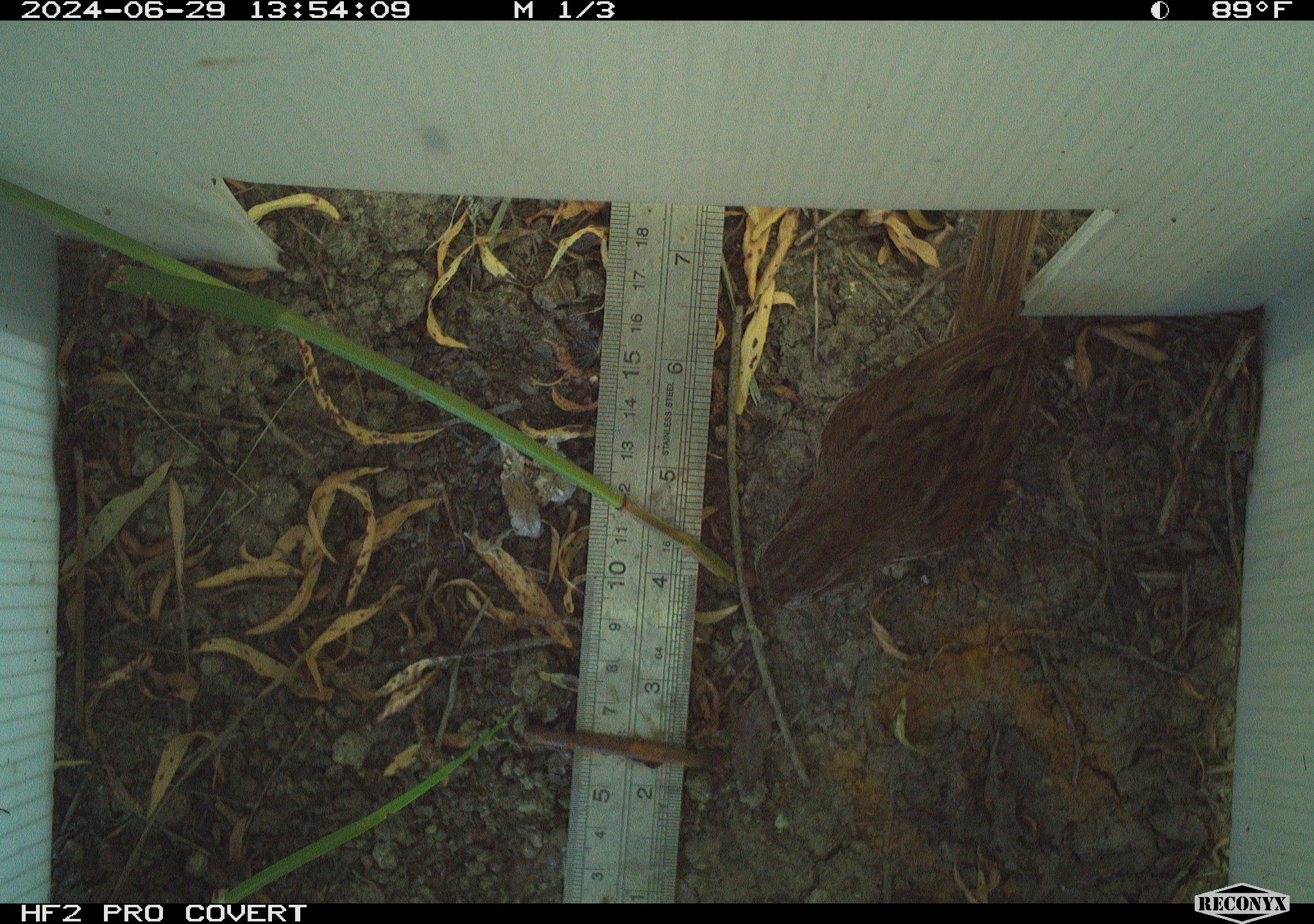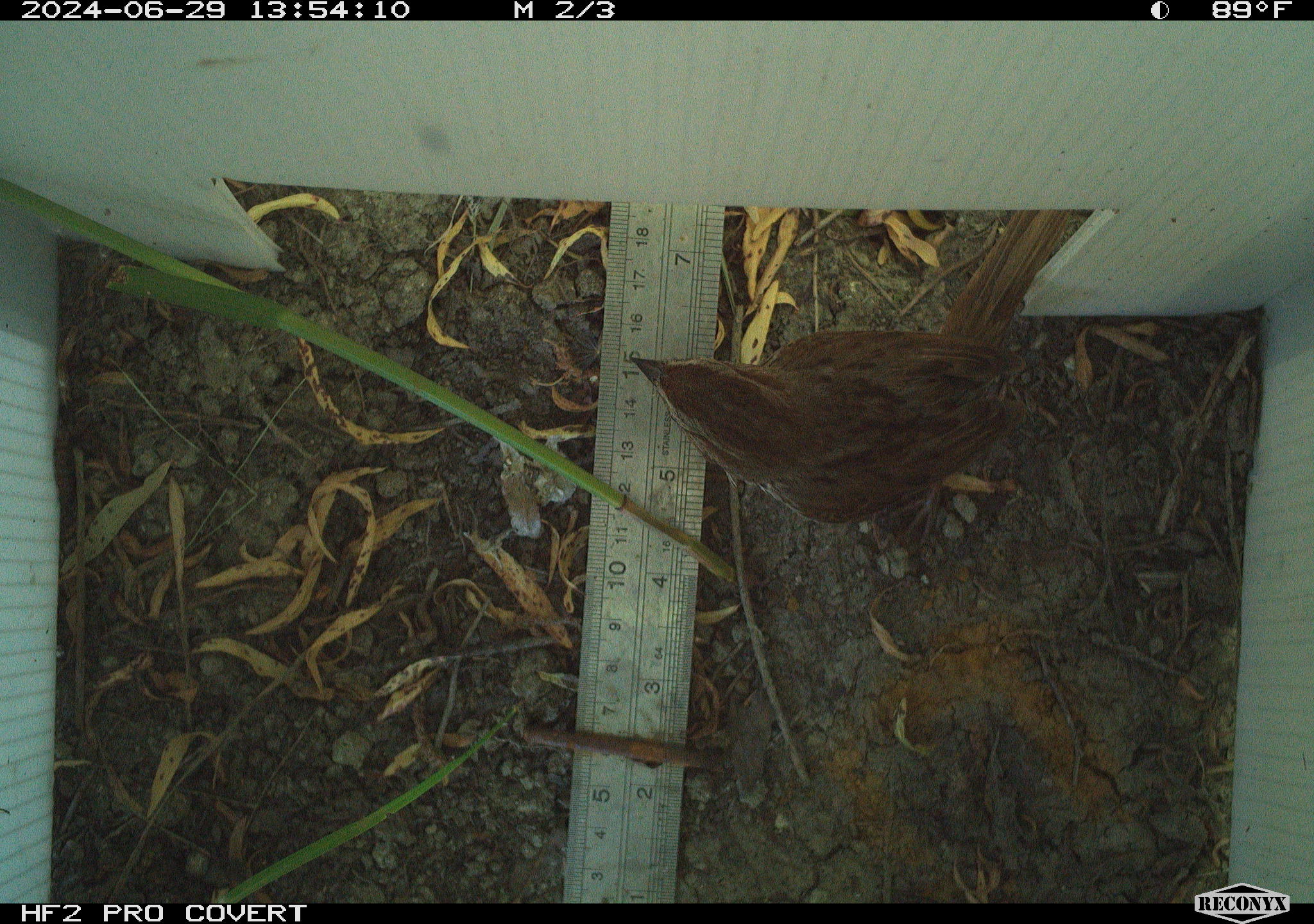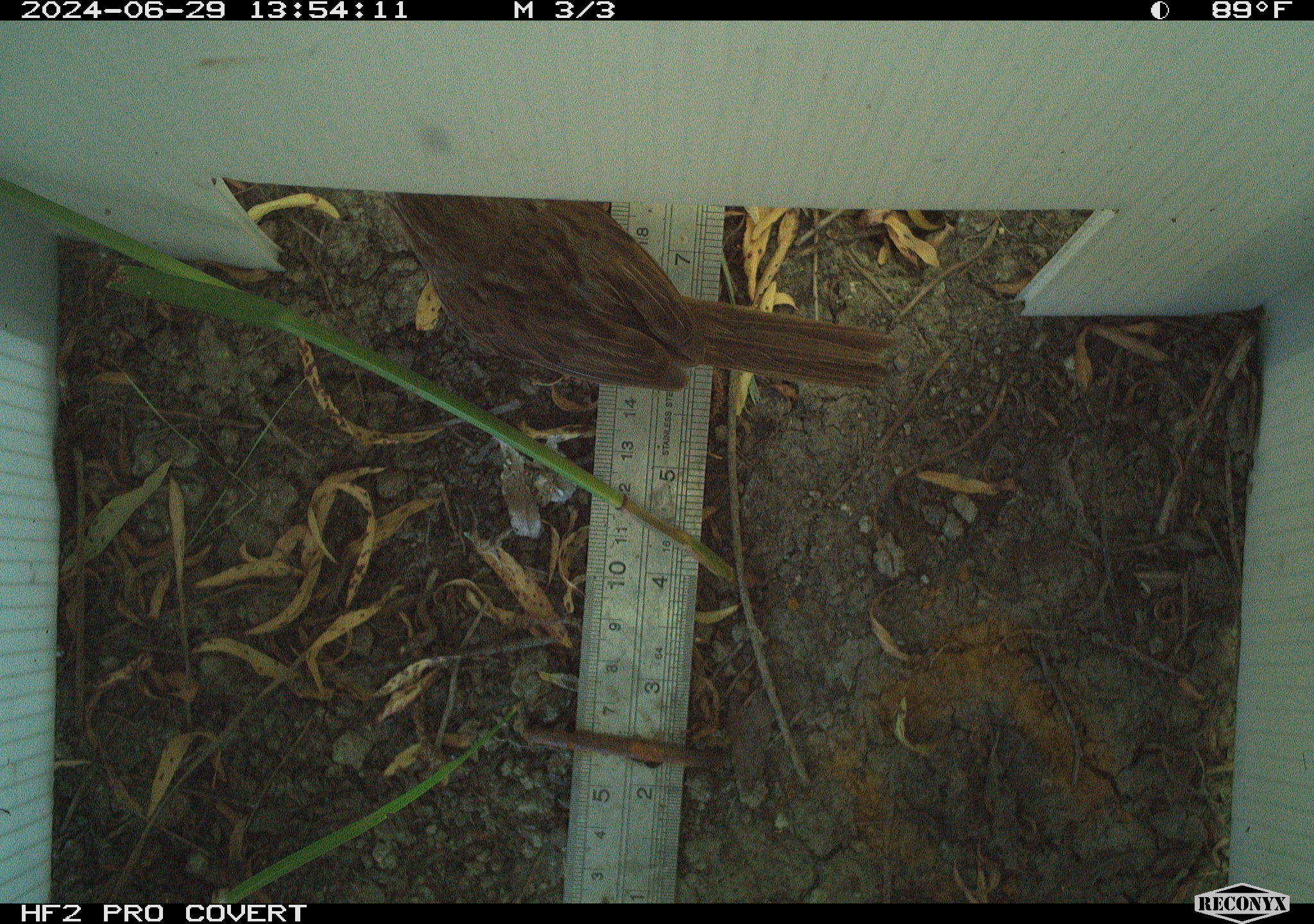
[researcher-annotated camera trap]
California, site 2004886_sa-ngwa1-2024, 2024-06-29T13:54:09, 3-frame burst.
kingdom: Animalia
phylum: Chordata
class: Aves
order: Passeriformes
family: Passerellidae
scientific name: Passerellidae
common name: new world sparrows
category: passerellidae family